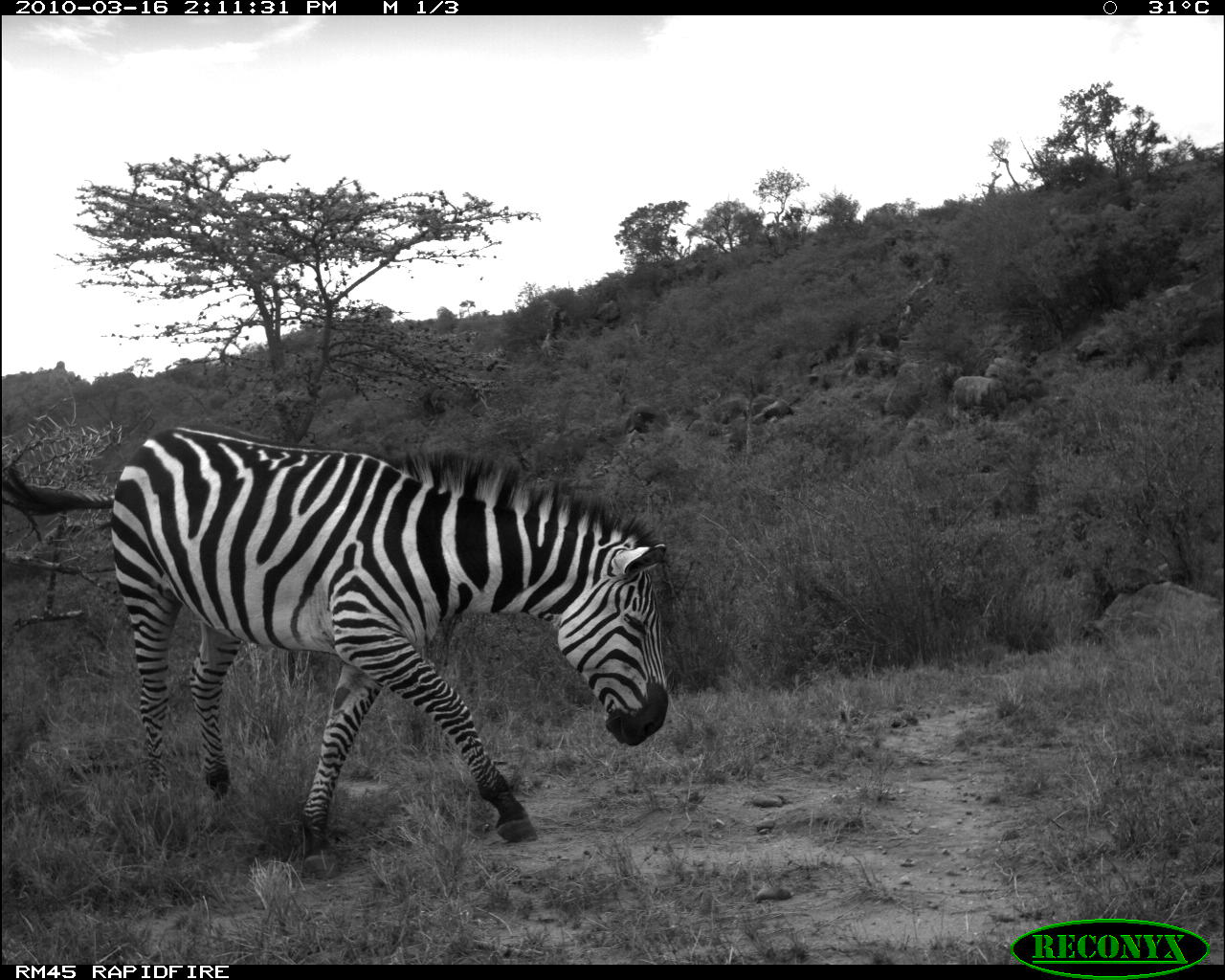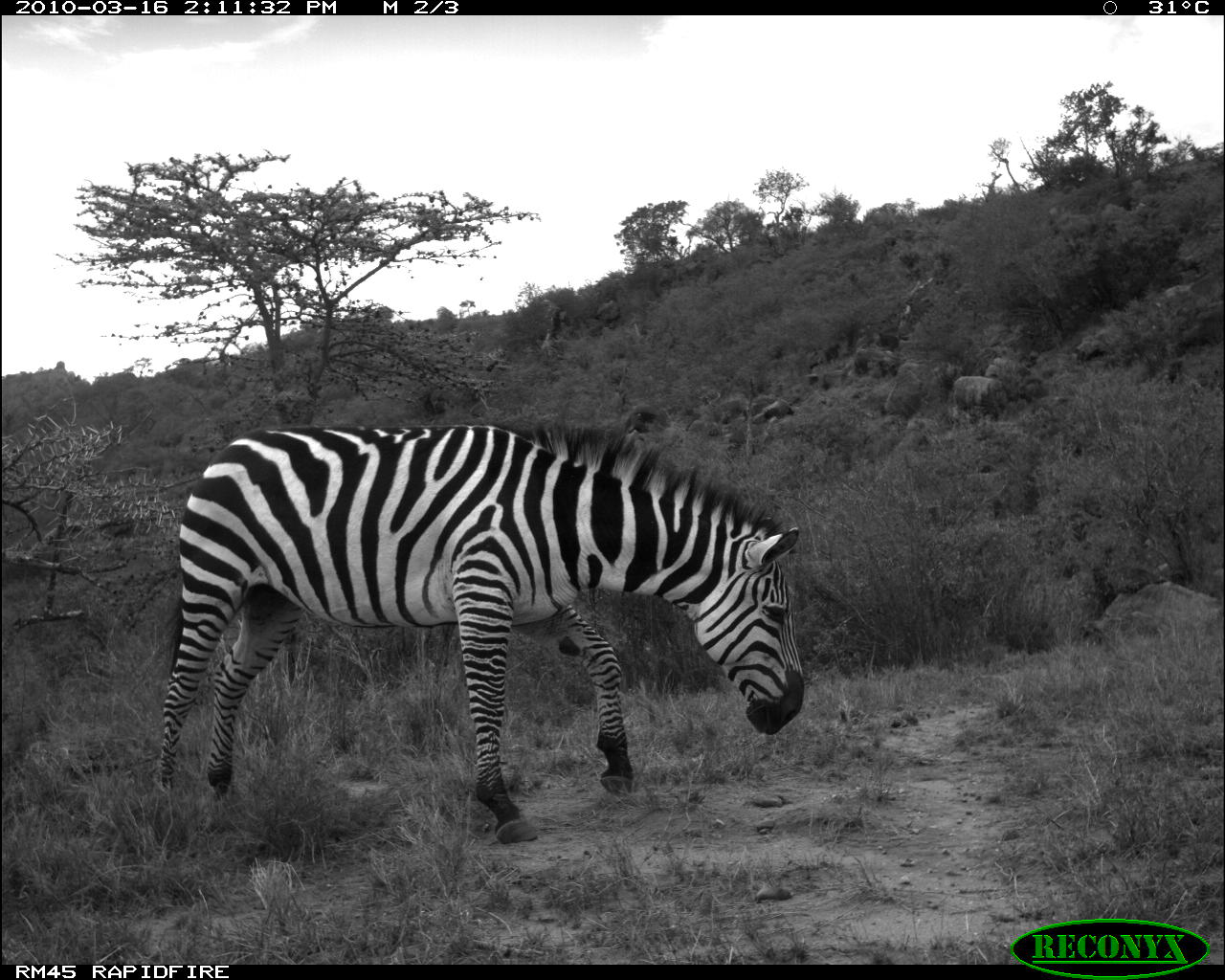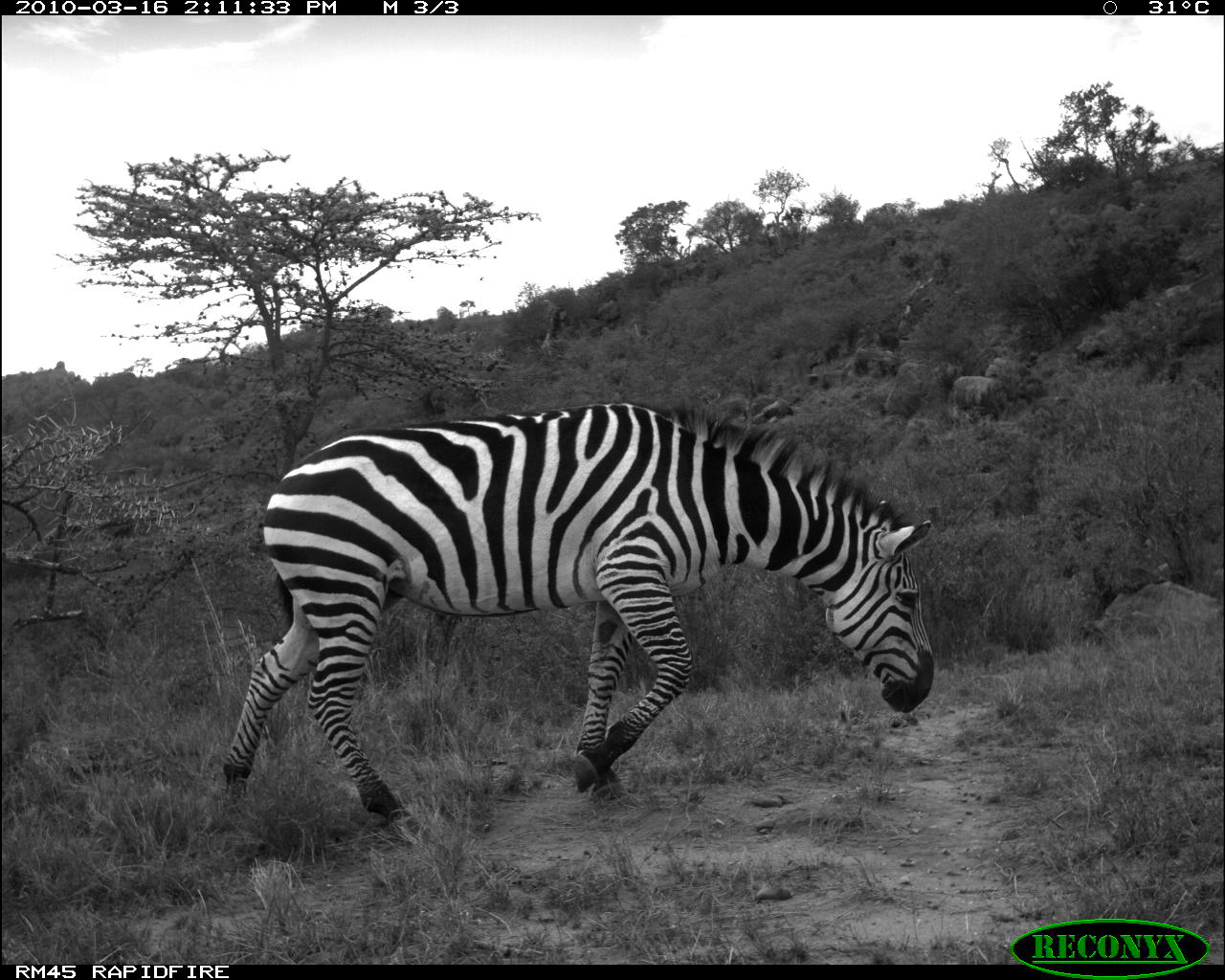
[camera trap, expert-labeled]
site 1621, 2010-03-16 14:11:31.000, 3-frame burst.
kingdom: Animalia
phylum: Chordata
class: Mammalia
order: Perissodactyla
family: Equidae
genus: Equus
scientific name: Equus quagga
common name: plains zebra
Equus quagga (plains zebra), count 1.